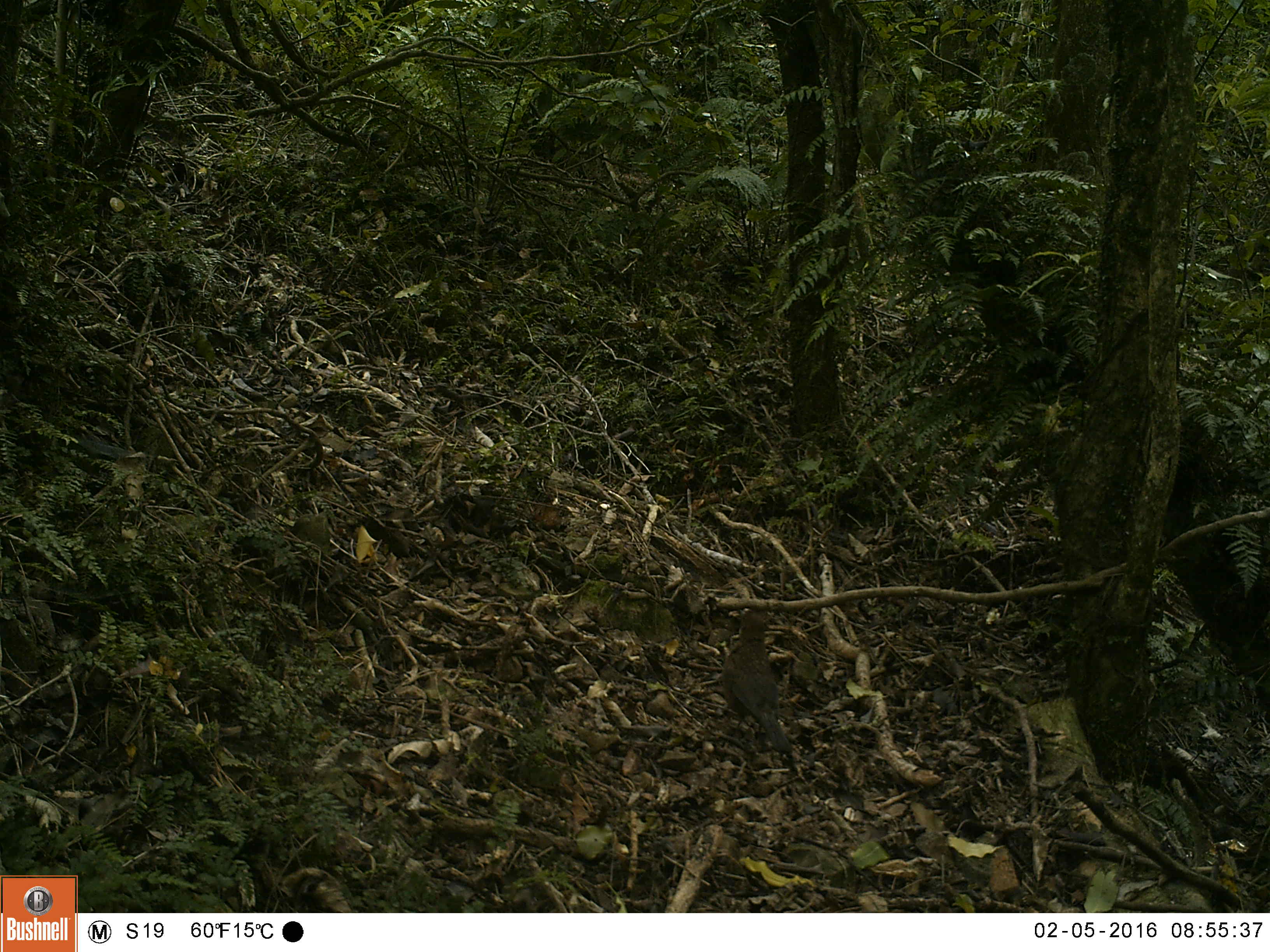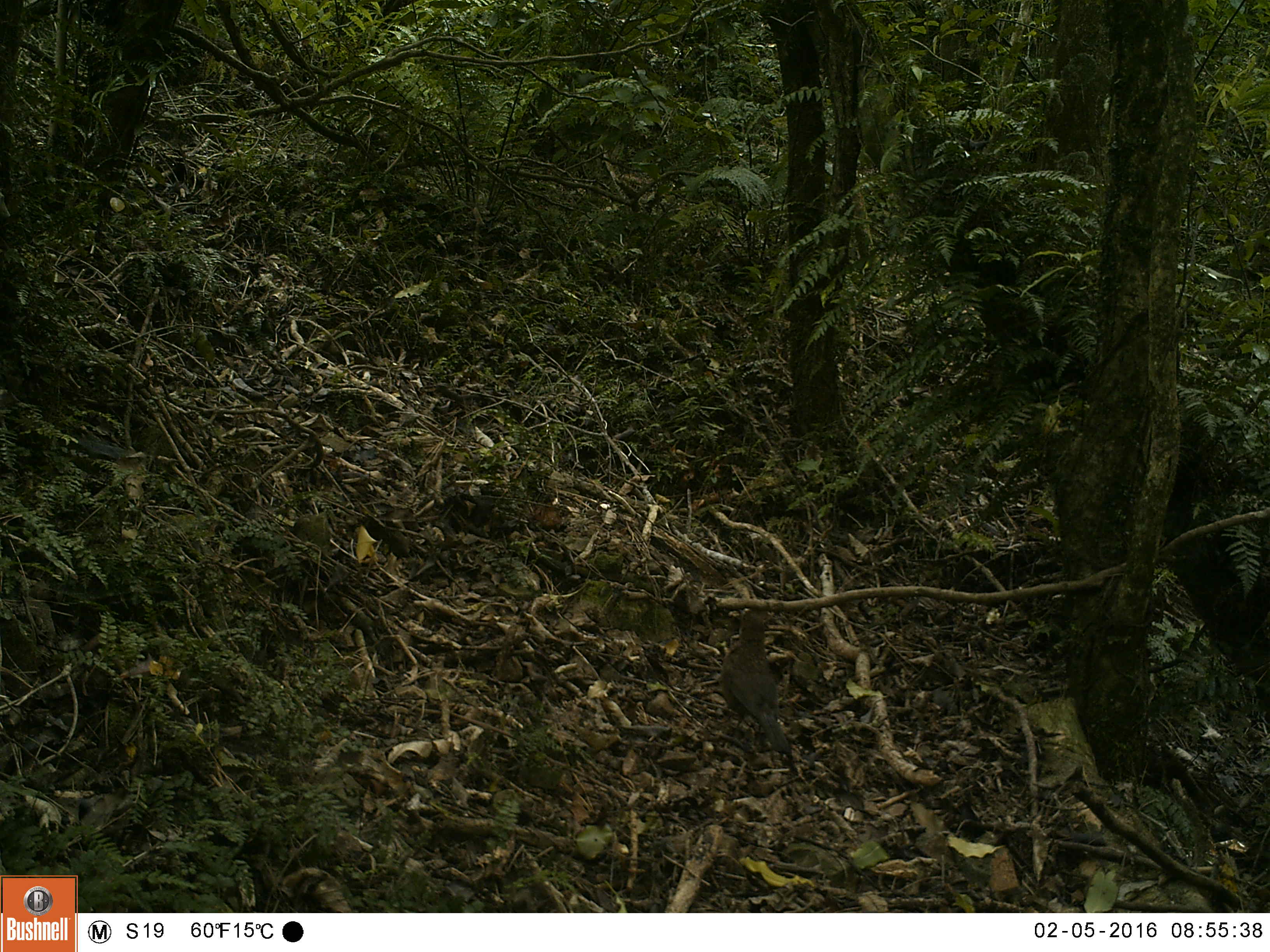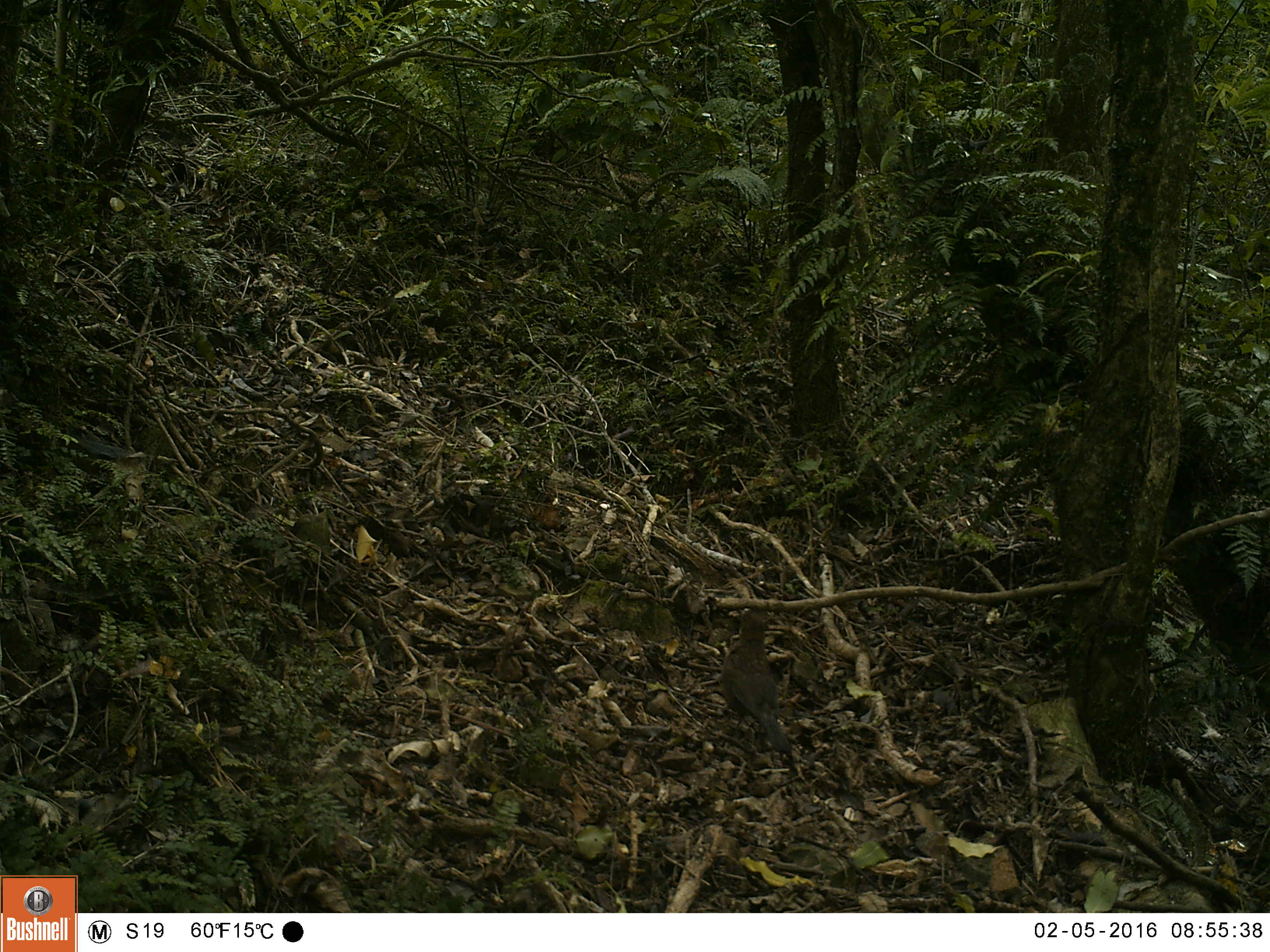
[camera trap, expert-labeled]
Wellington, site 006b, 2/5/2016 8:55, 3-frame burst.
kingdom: Animalia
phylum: Chordata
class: Aves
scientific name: Aves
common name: bird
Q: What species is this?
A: Bird (Aves).